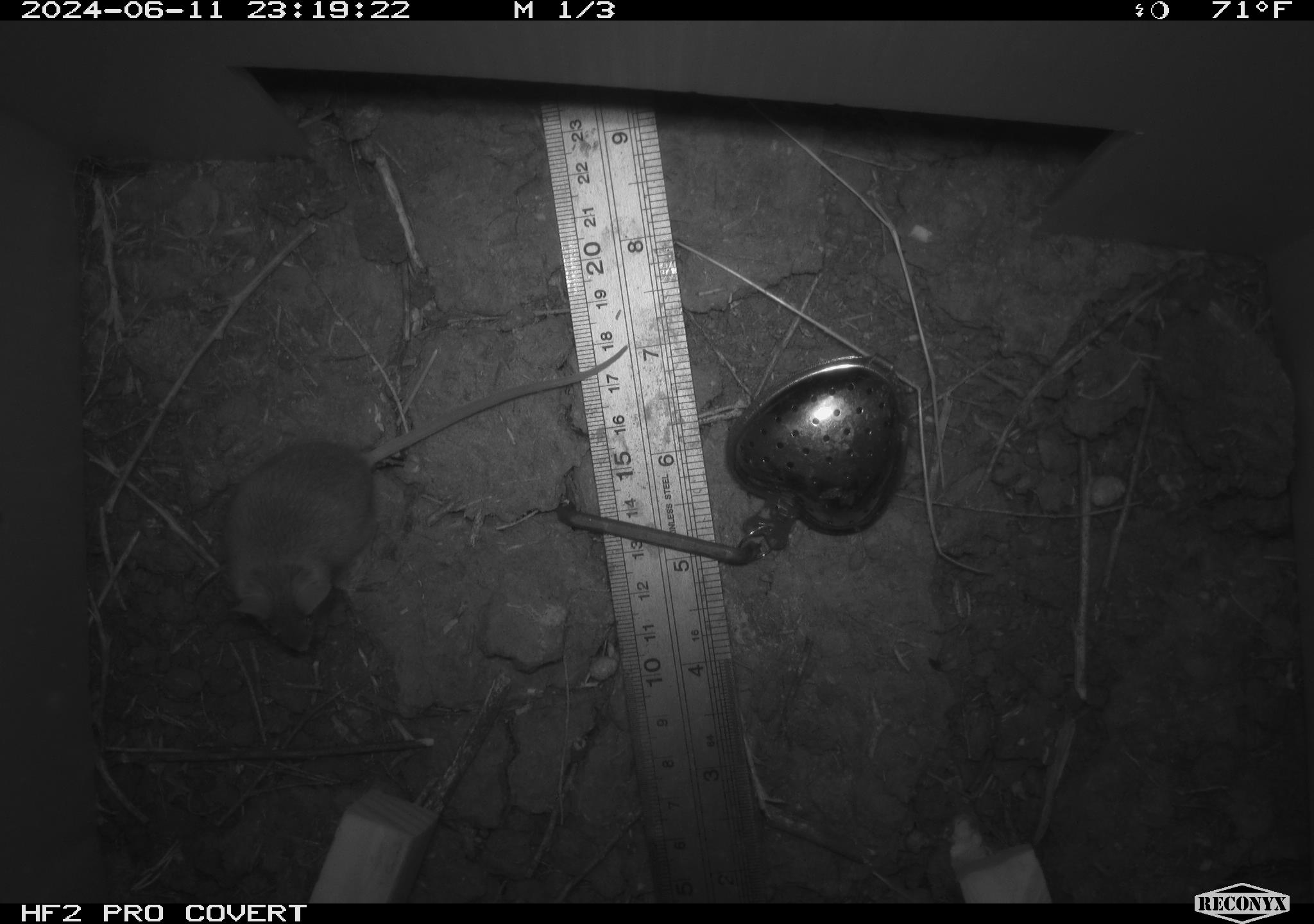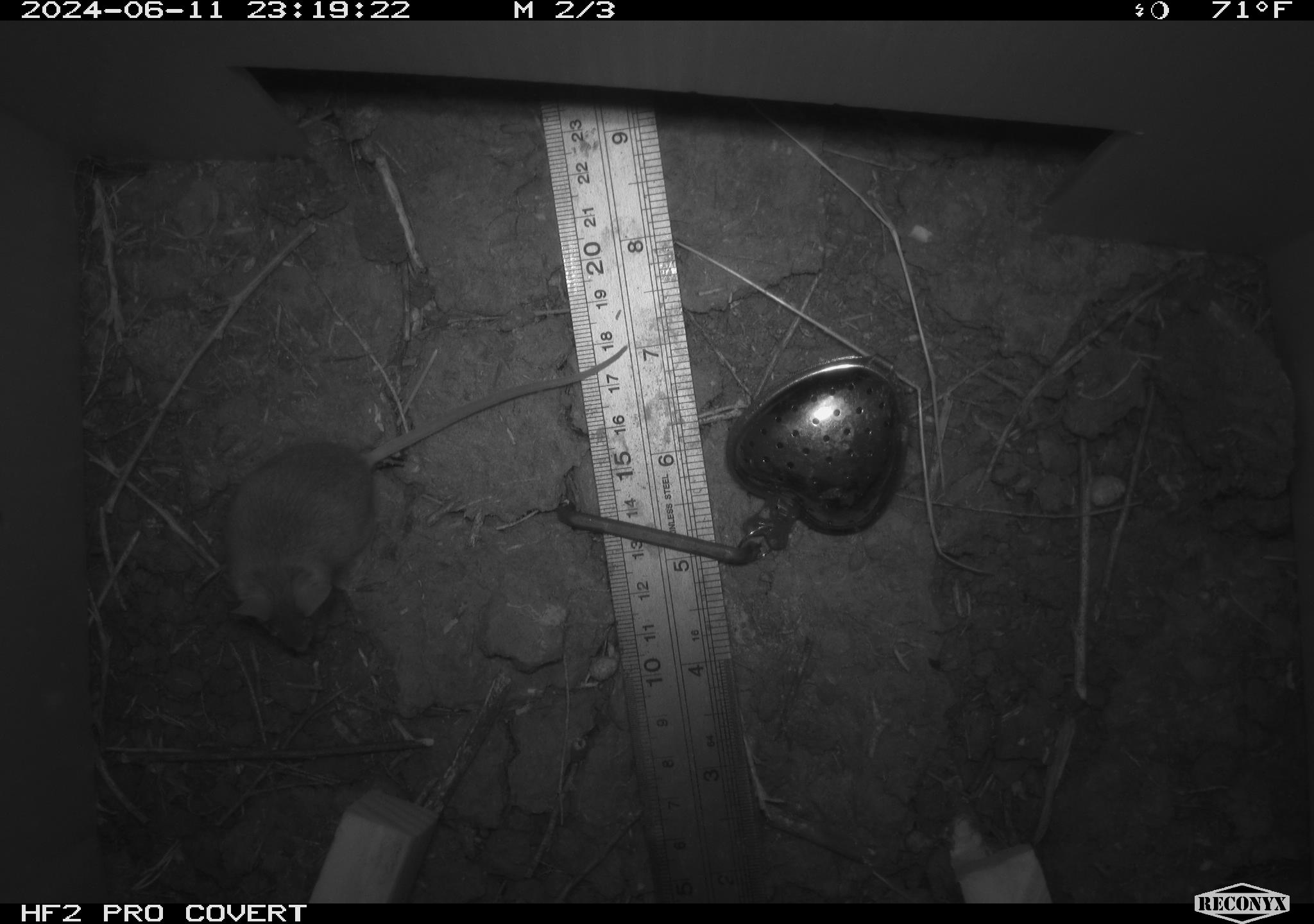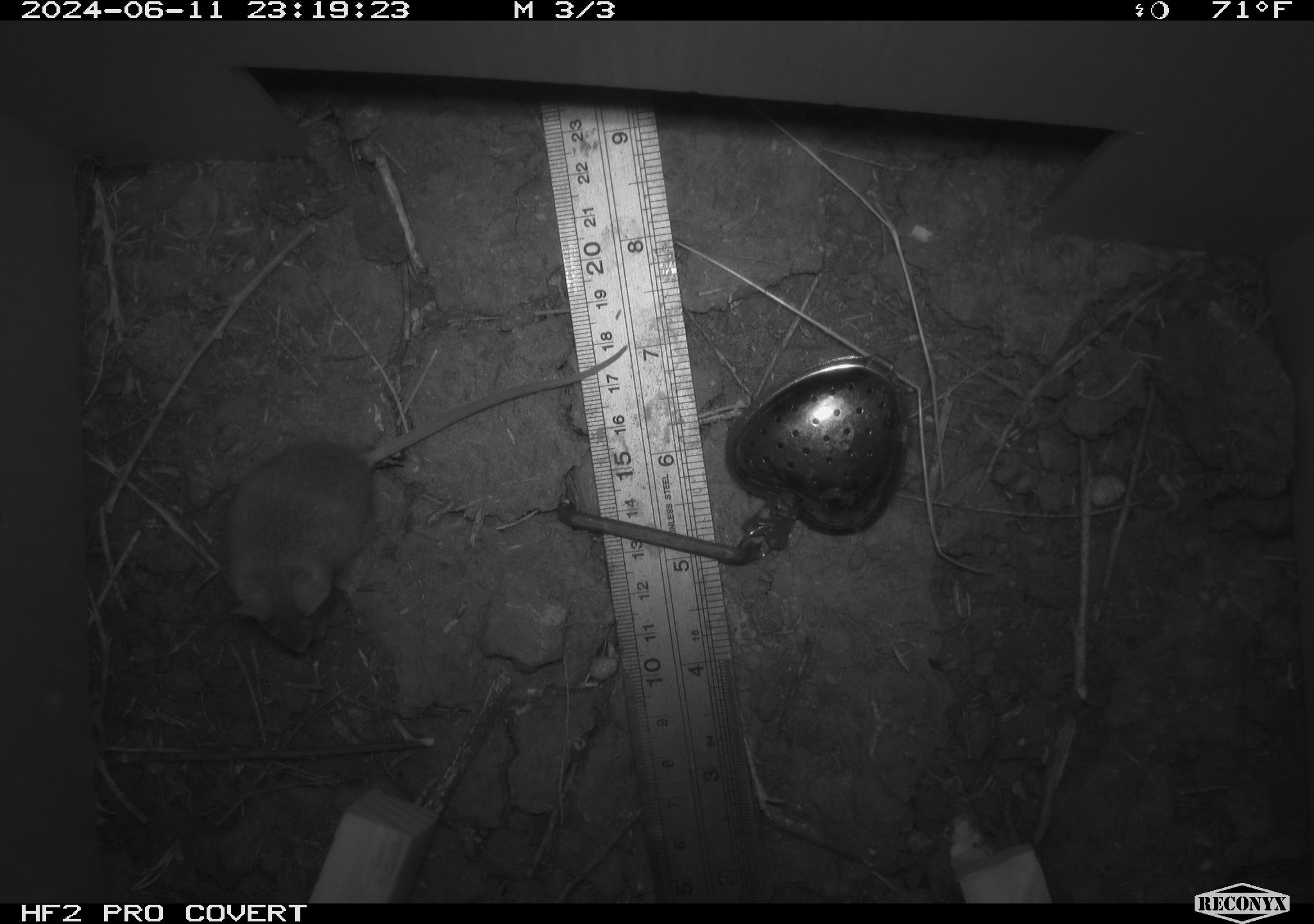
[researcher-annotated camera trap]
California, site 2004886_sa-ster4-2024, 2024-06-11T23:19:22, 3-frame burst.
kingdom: Animalia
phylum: Chordata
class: Mammalia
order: Rodentia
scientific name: Rodentia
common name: mouse species